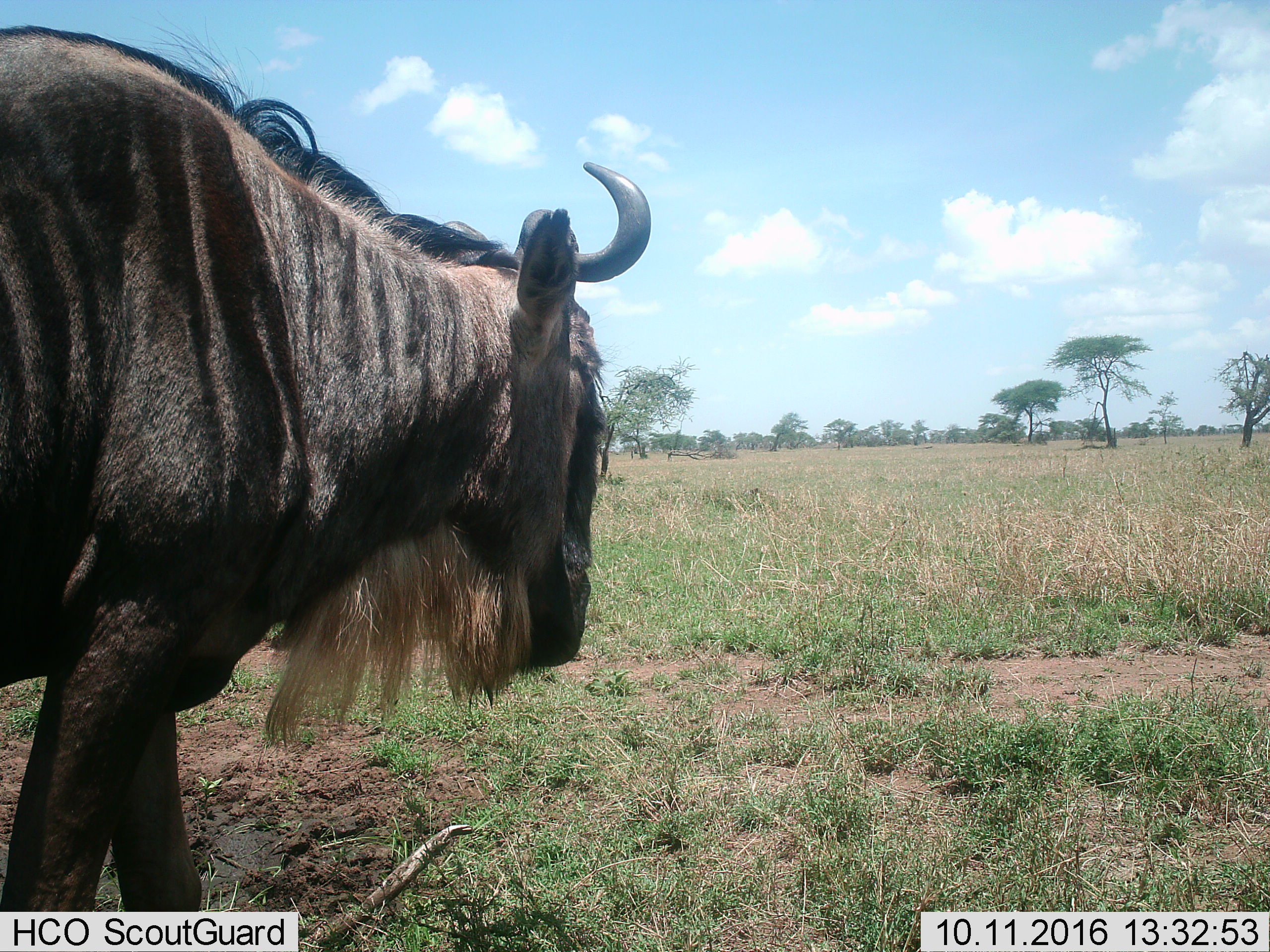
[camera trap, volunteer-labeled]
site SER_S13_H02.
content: unidentified animal